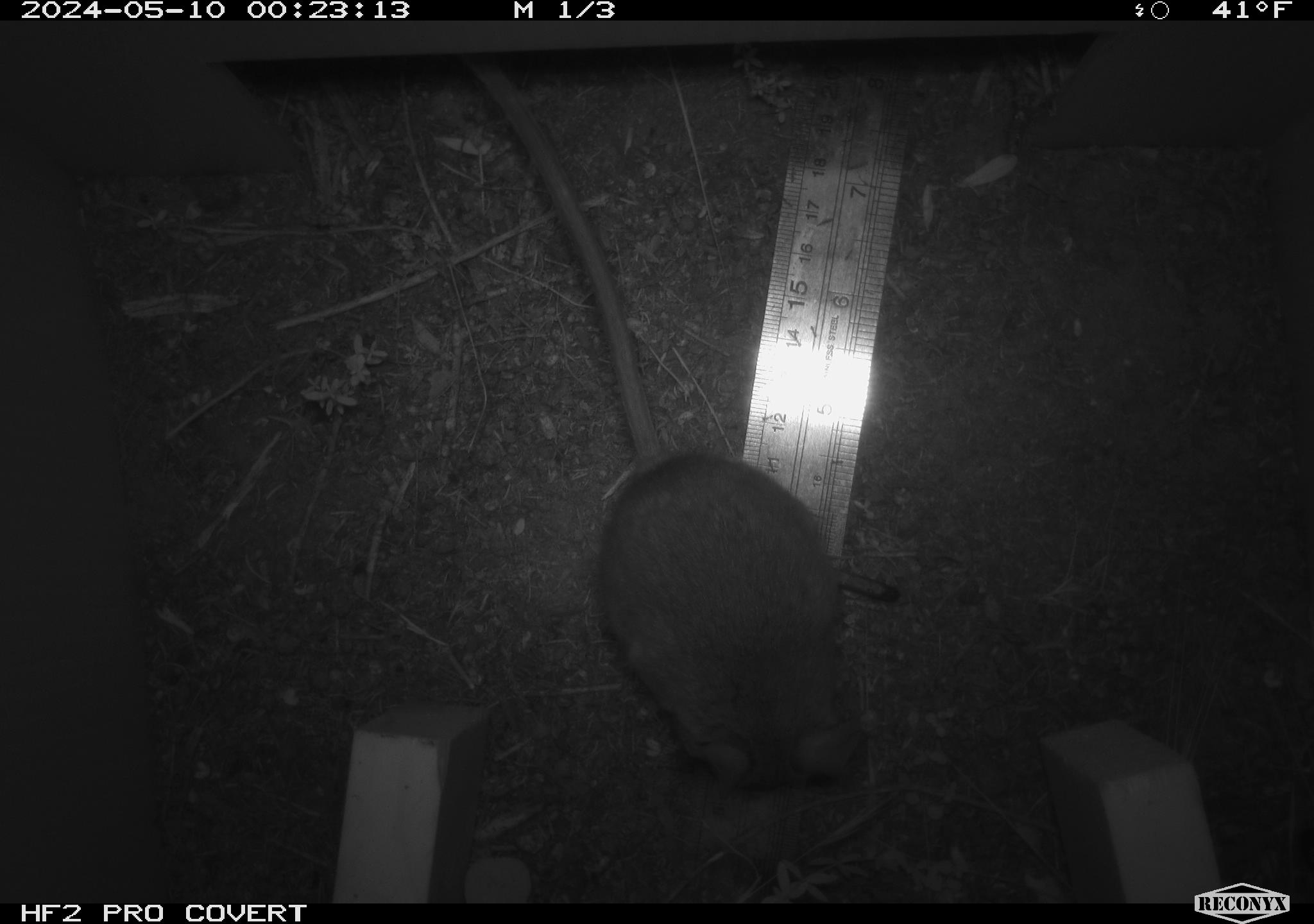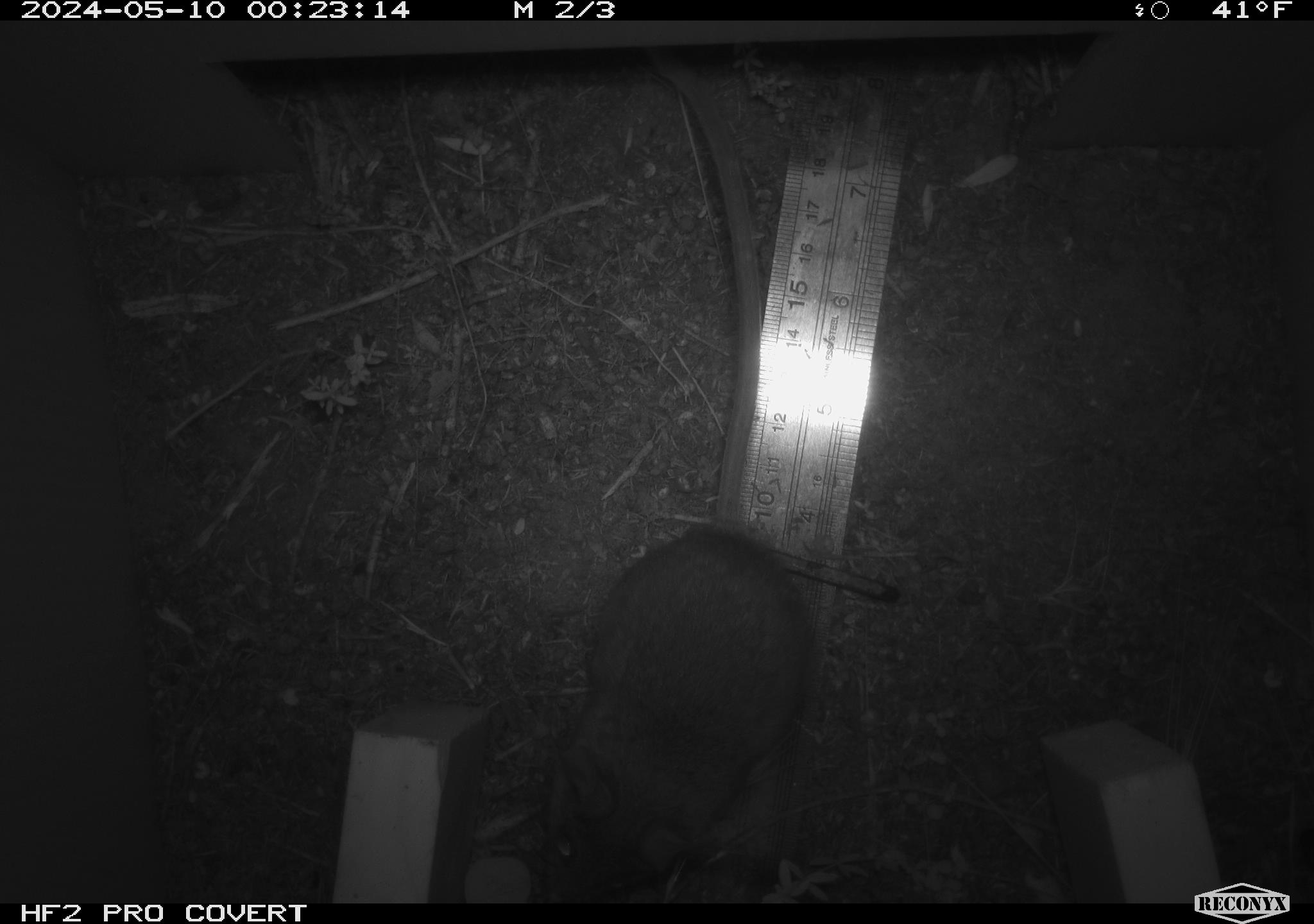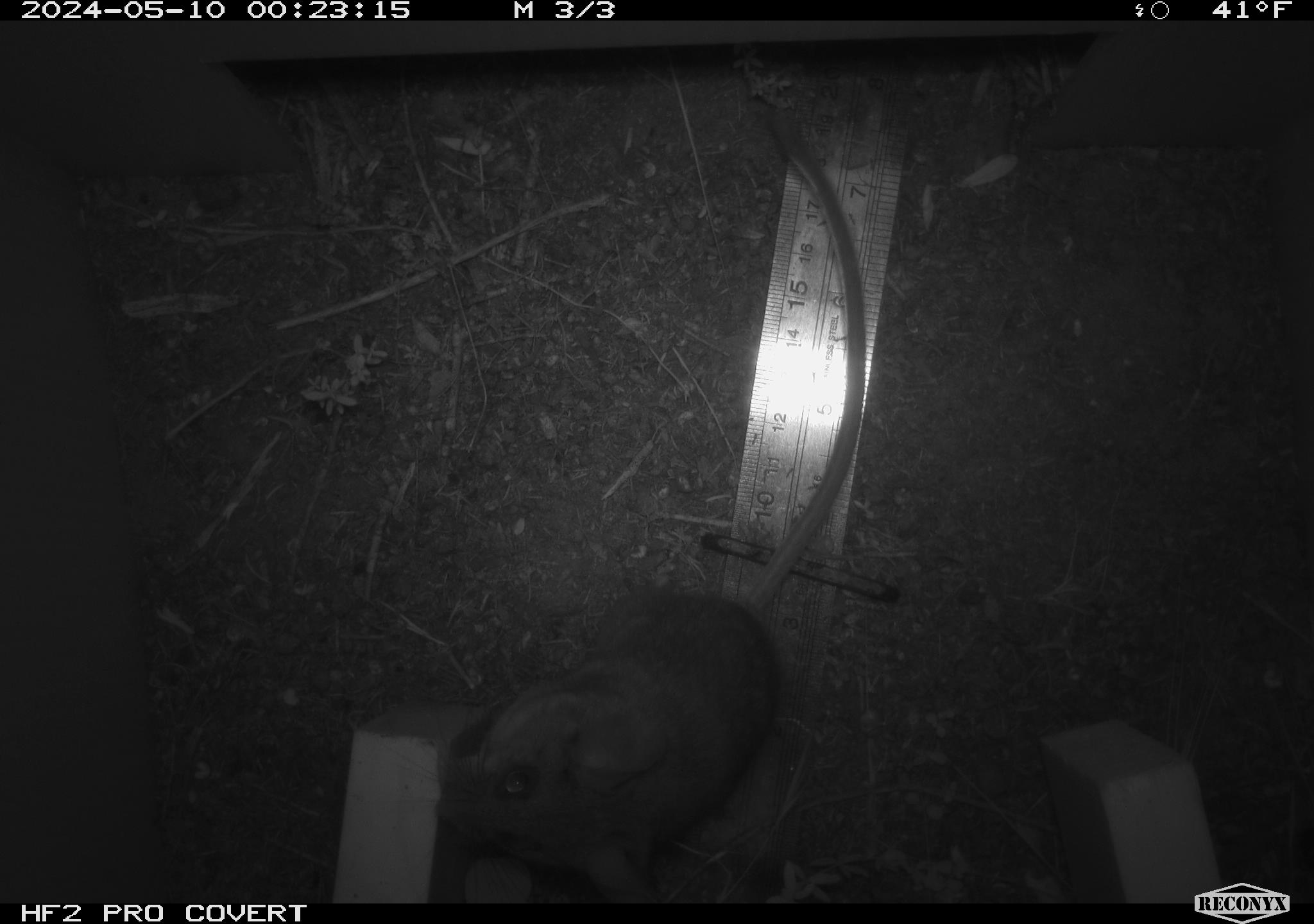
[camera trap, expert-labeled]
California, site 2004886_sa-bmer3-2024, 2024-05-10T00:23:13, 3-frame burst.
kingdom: Animalia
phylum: Chordata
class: Mammalia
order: Rodentia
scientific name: Rodentia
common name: mouse species